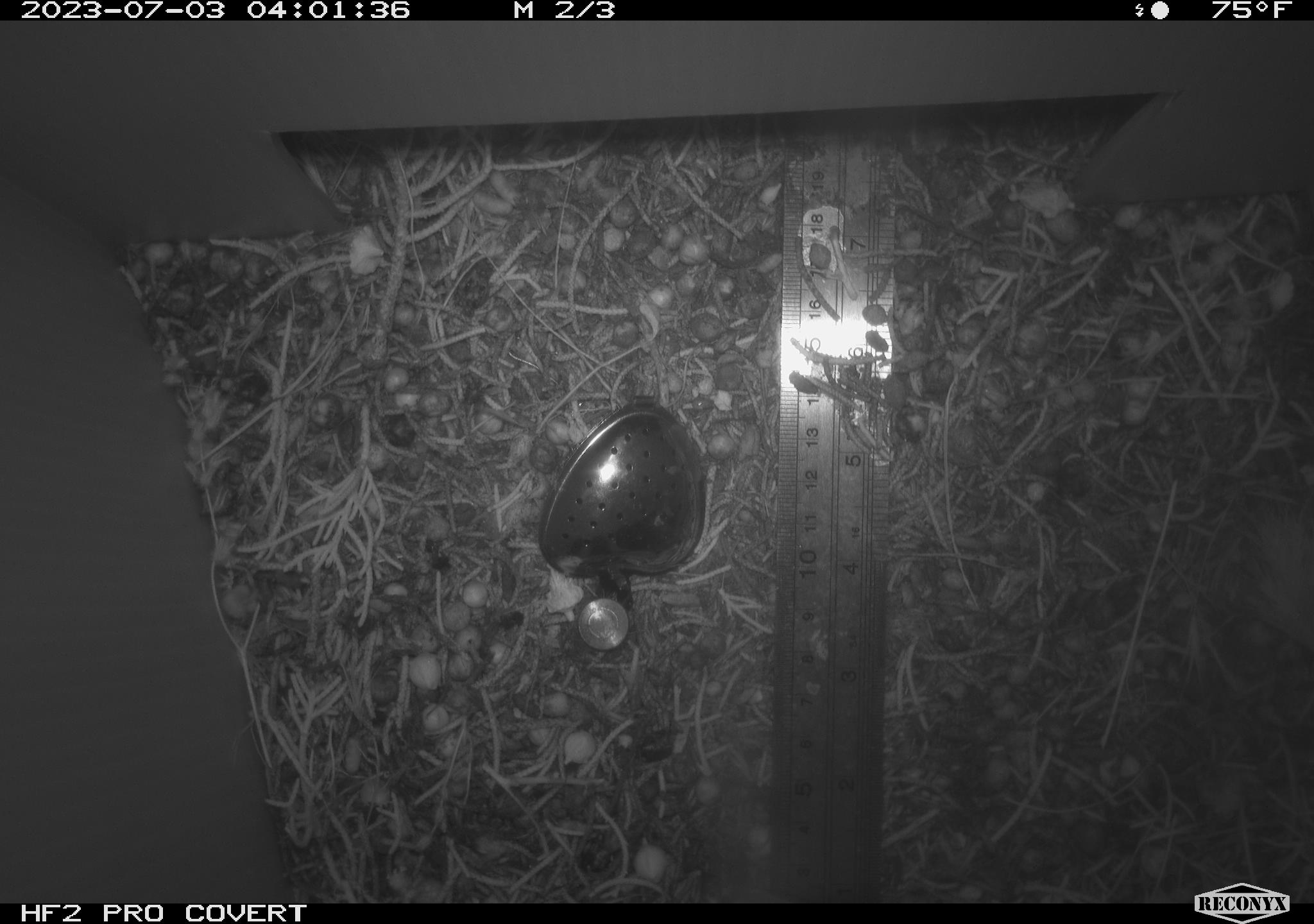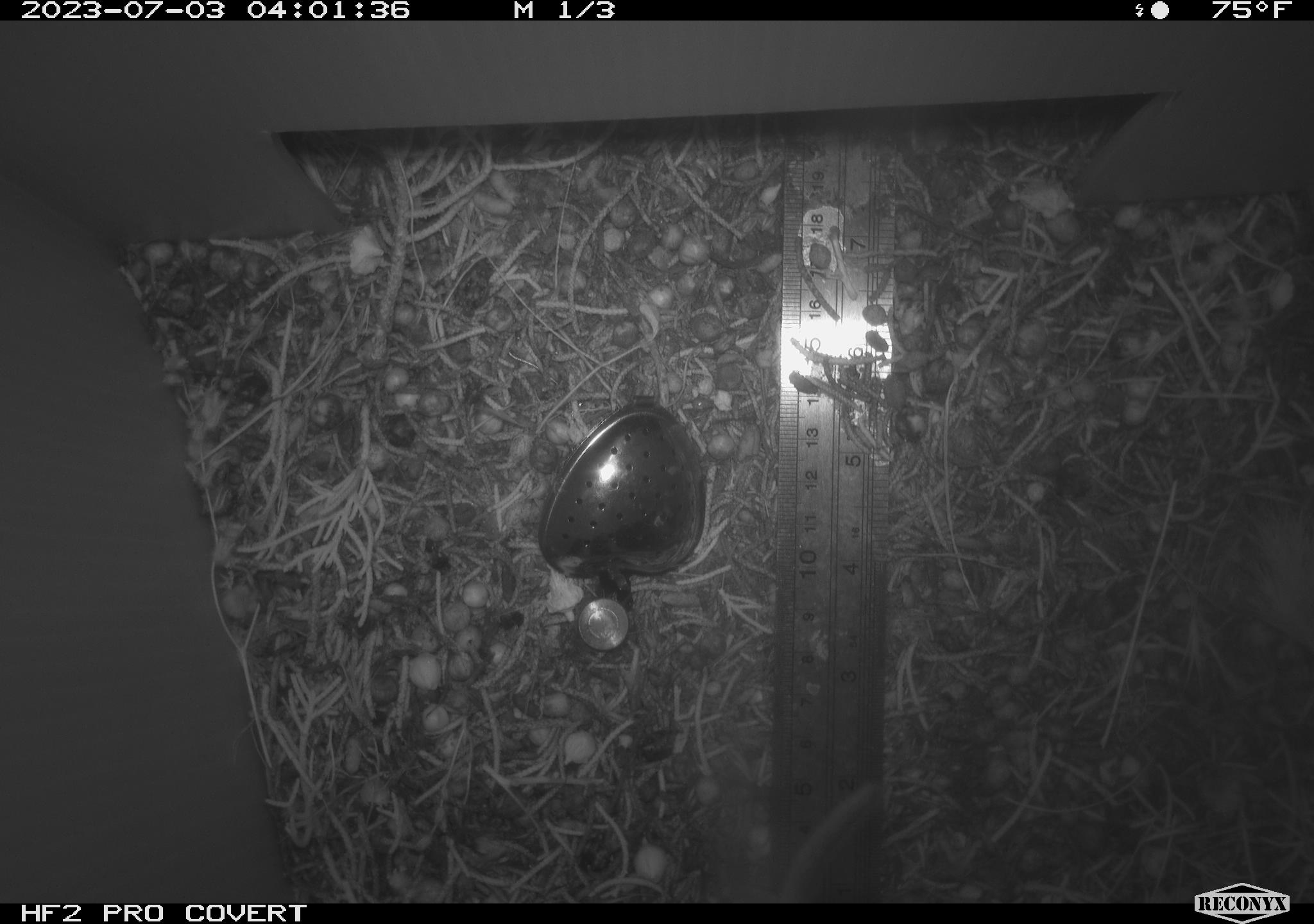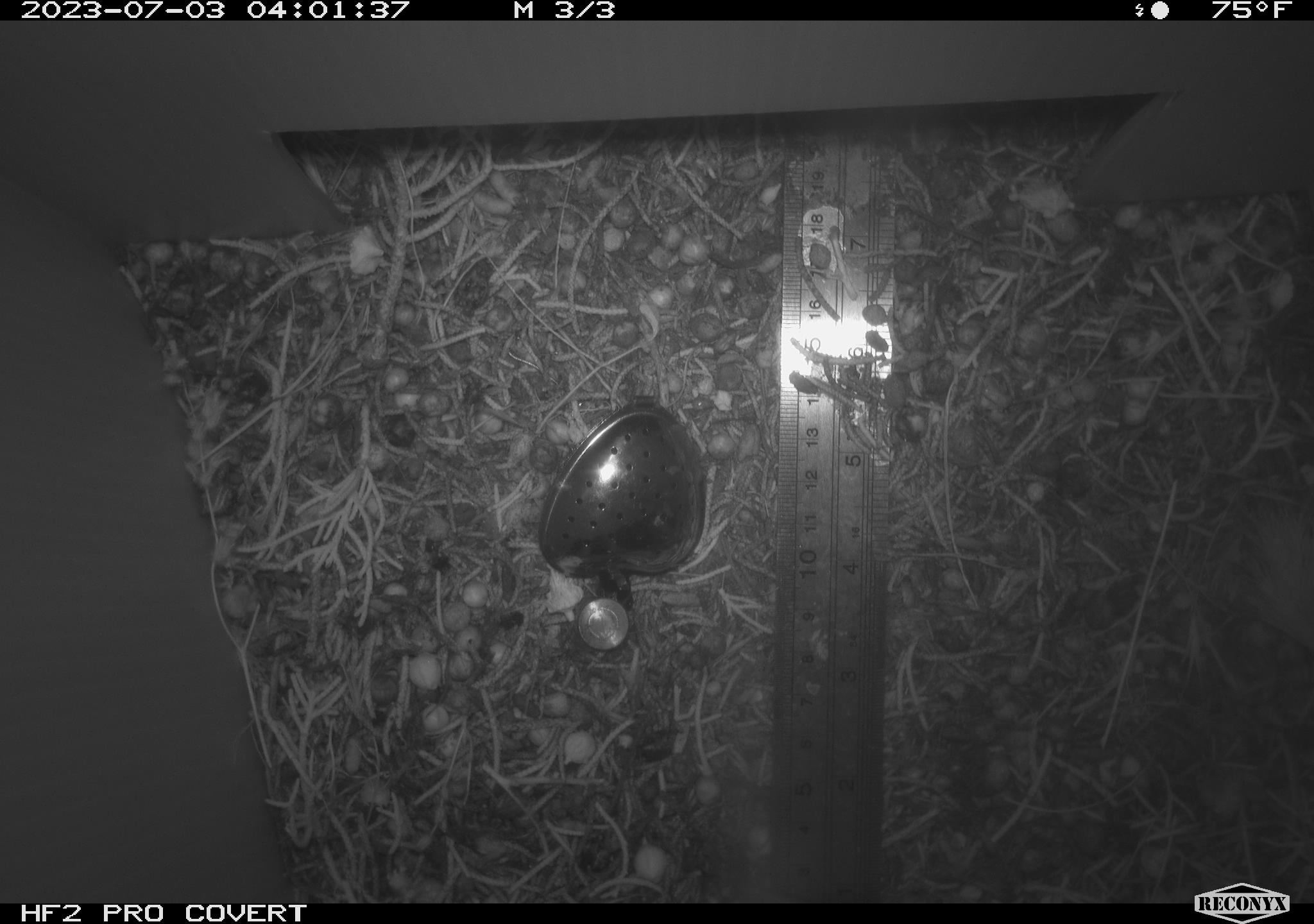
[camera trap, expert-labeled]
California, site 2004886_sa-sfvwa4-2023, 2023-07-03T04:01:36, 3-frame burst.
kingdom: Animalia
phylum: Chordata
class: Mammalia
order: Rodentia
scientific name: Rodentia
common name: mouse species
Mouse species (Rodentia).